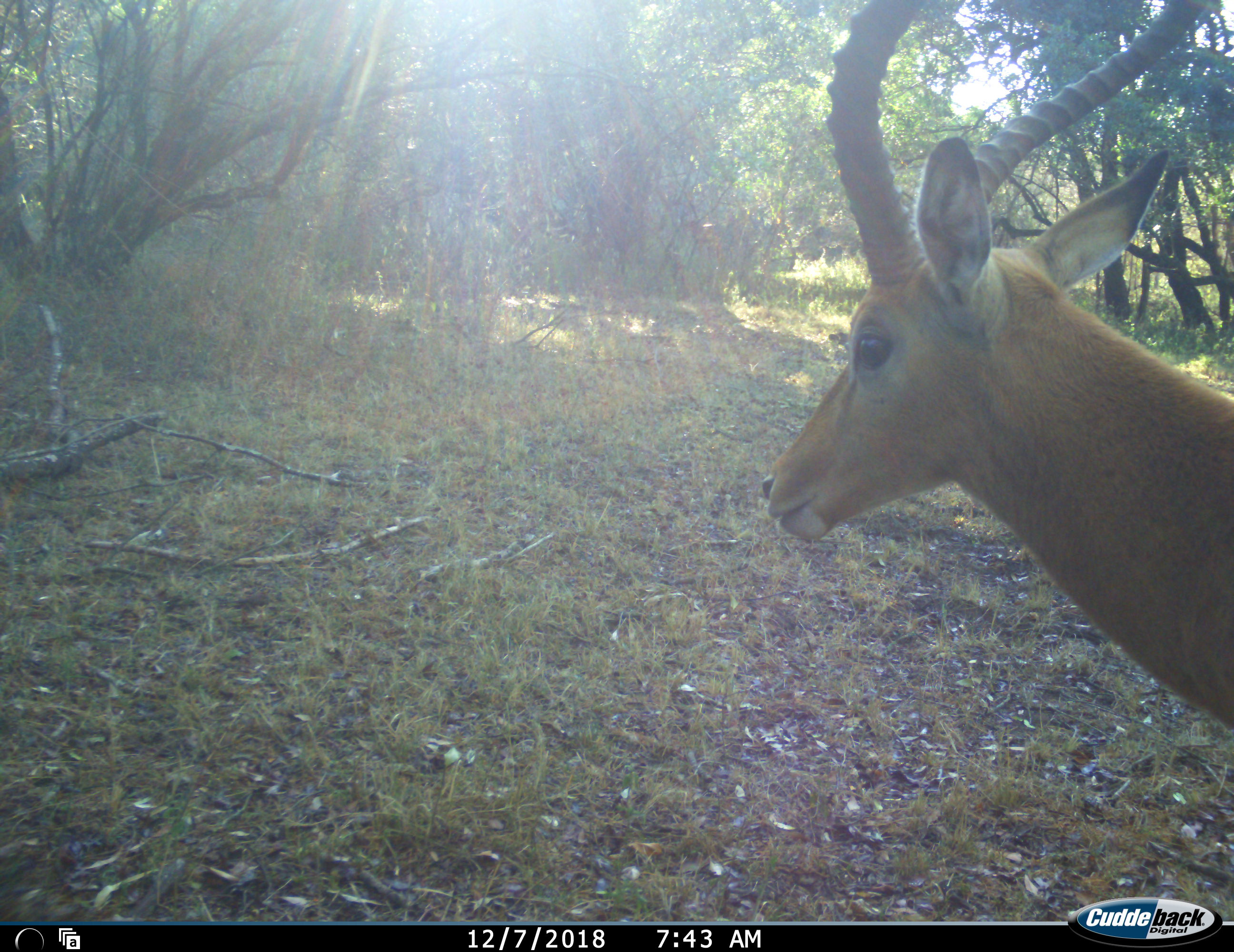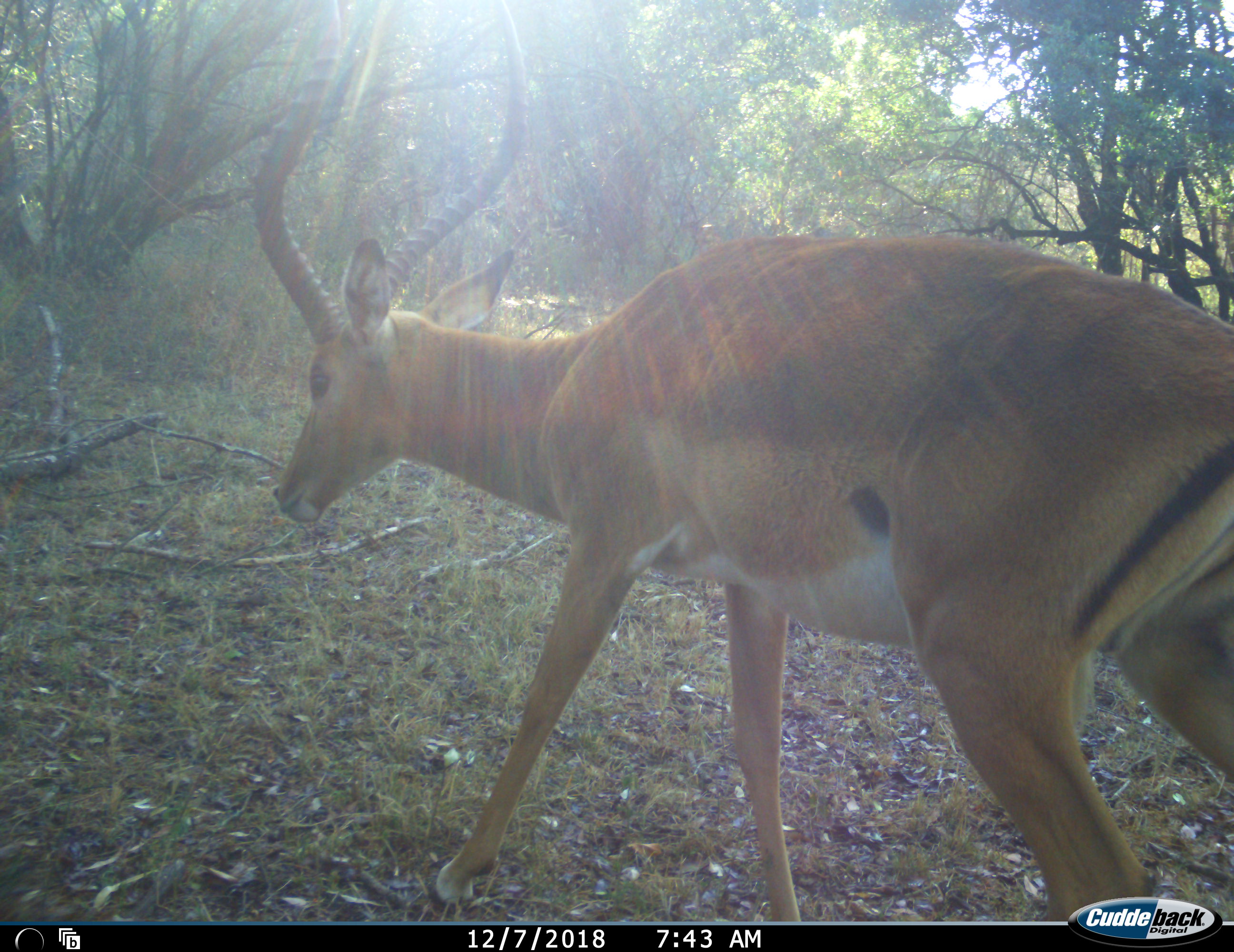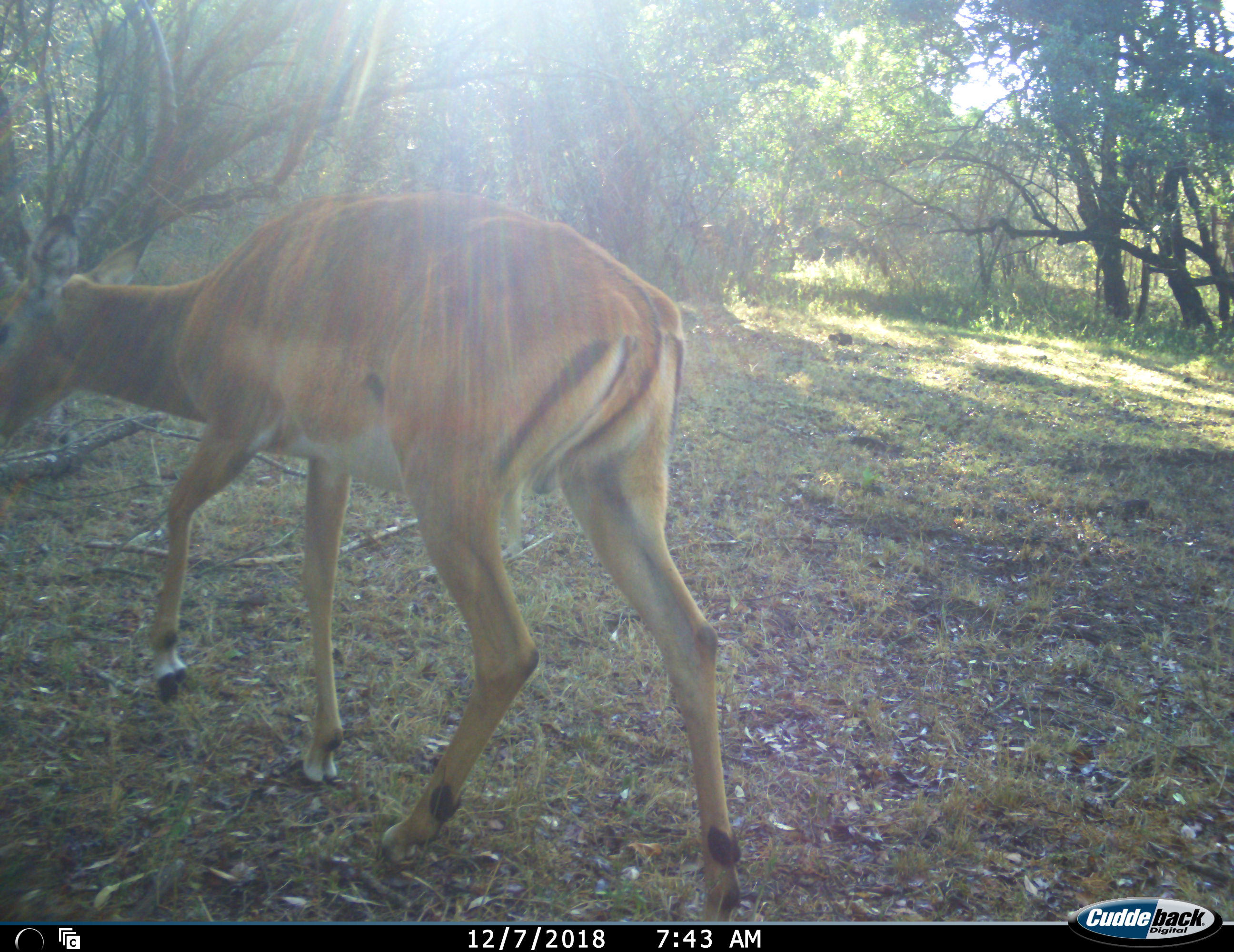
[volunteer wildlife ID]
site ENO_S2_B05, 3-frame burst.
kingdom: Animalia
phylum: Chordata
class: Mammalia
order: Artiodactyla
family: Bovidae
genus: Aepyceros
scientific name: Aepyceros melampus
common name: impala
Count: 1.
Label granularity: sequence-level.